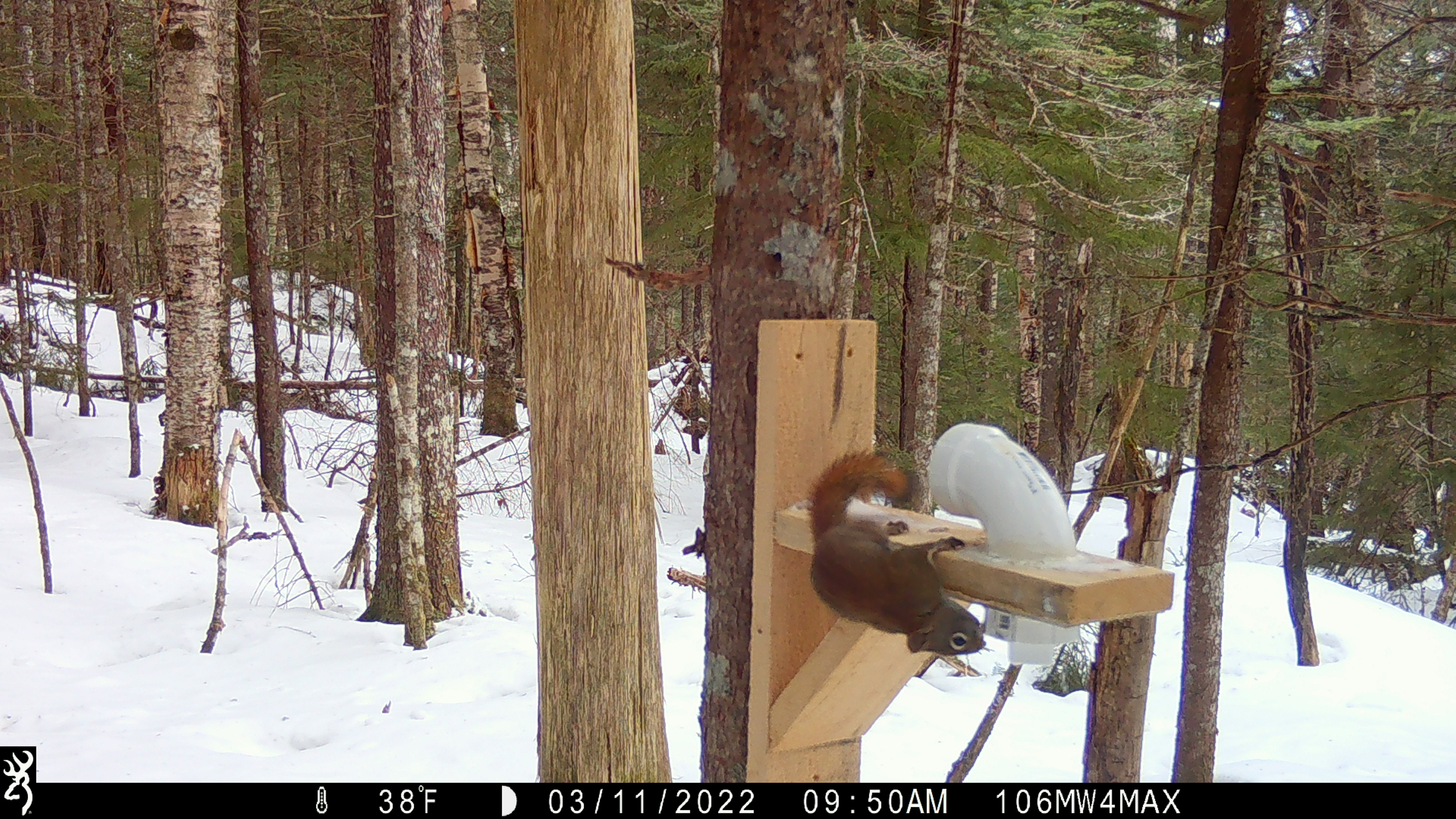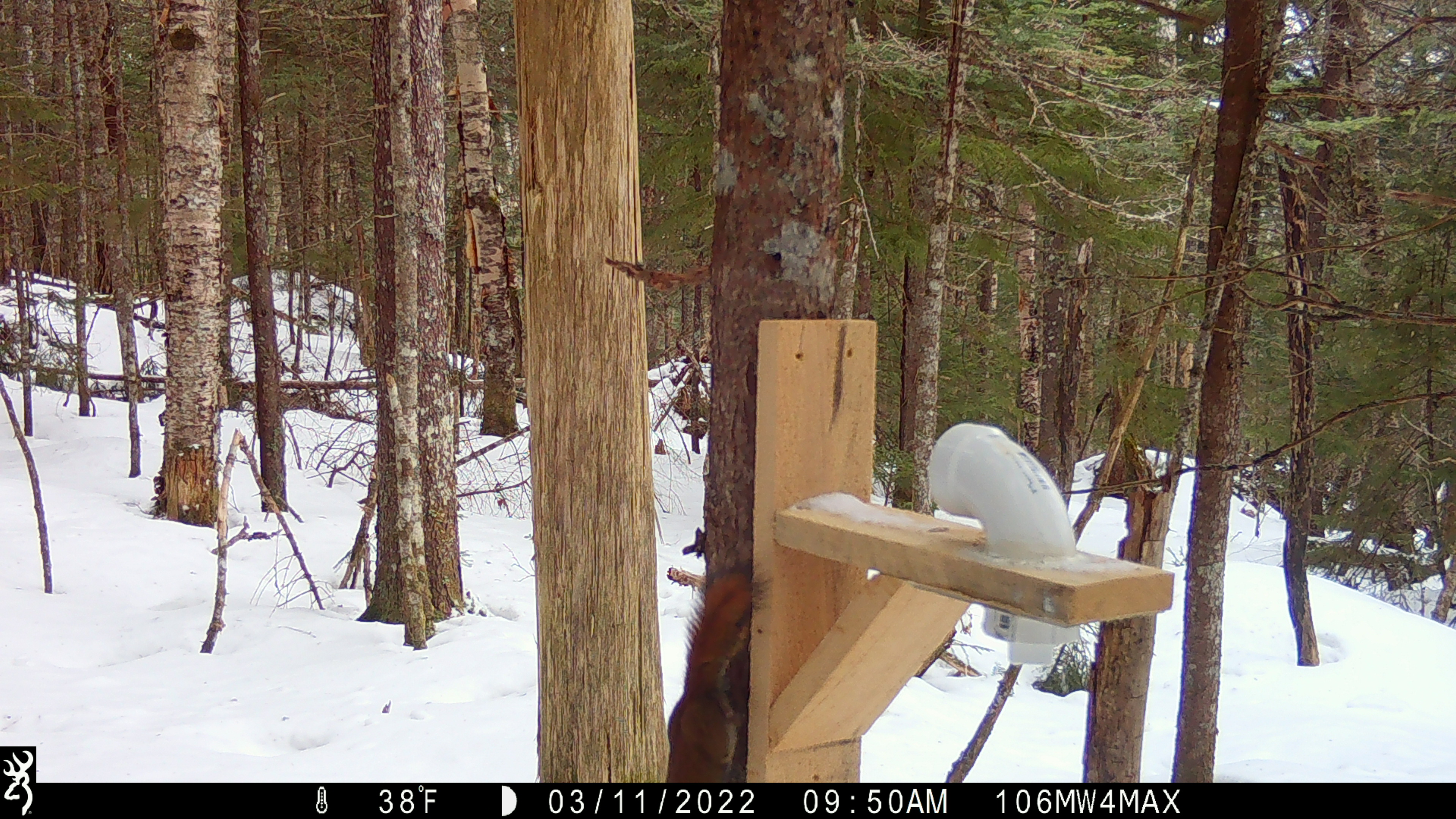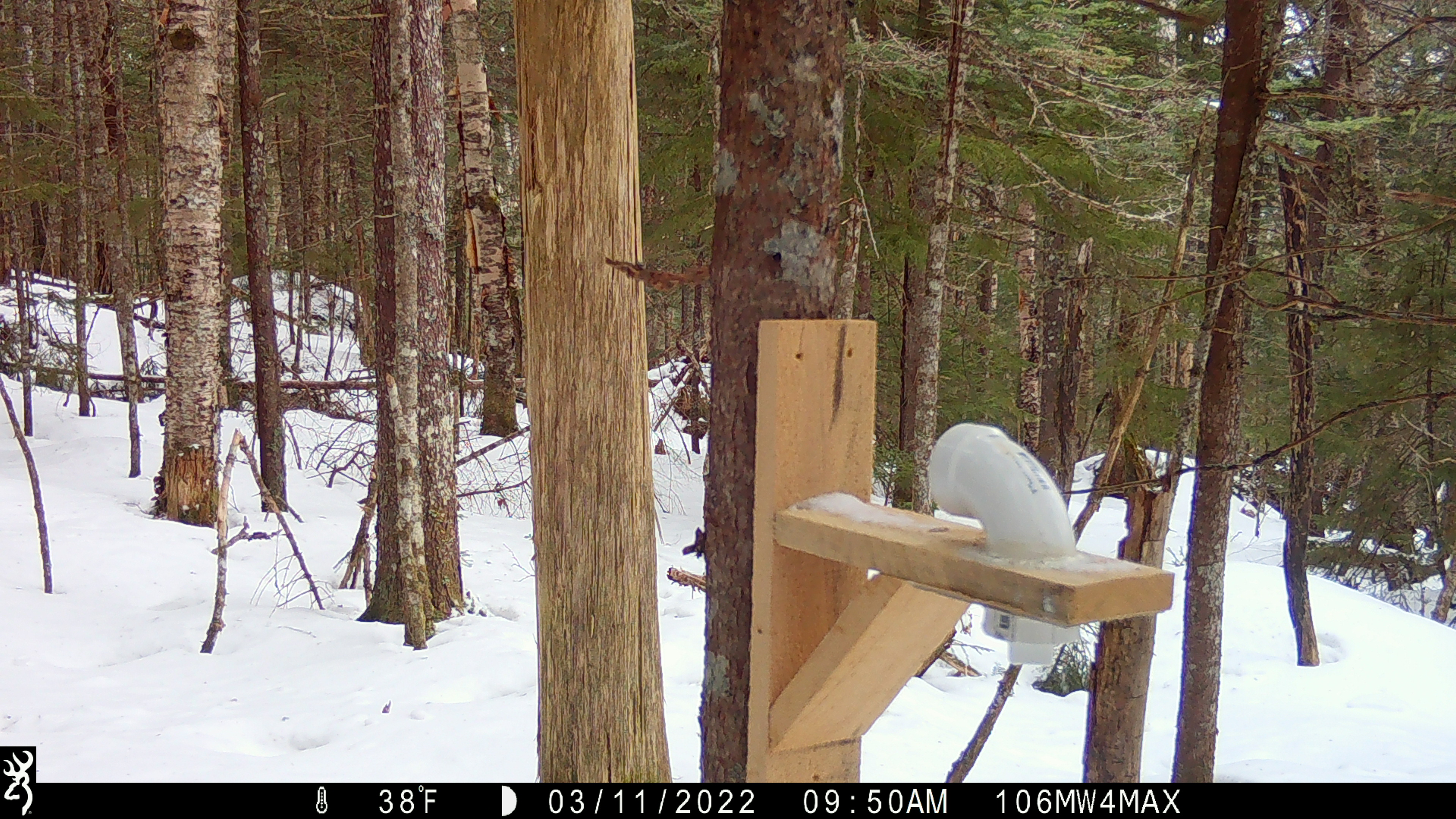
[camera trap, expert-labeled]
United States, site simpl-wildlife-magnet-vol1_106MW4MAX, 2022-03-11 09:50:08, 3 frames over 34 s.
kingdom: Animalia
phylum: Chordata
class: Mammalia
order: Rodentia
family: Sciuridae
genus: Tamiasciurus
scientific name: Tamiasciurus hudsonicus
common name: red squirrel